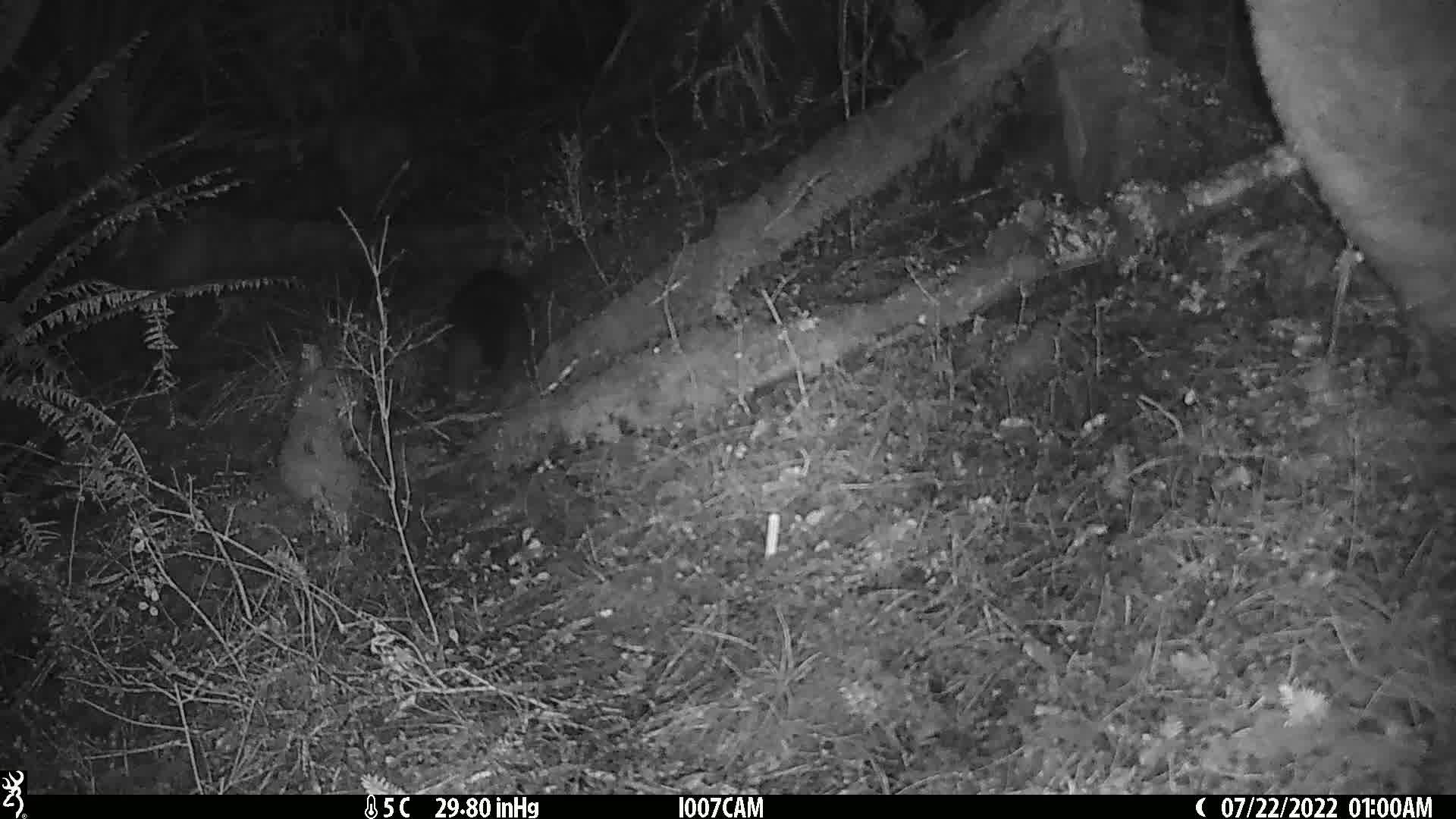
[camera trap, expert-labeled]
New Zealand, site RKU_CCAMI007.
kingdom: Animalia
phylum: Chordata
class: Mammalia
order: Diprotodontia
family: Phalangeridae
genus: Trichosurus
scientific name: Trichosurus vulpecula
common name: common brushtail possum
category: possum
Possum (common brushtail possum) (Trichosurus vulpecula).